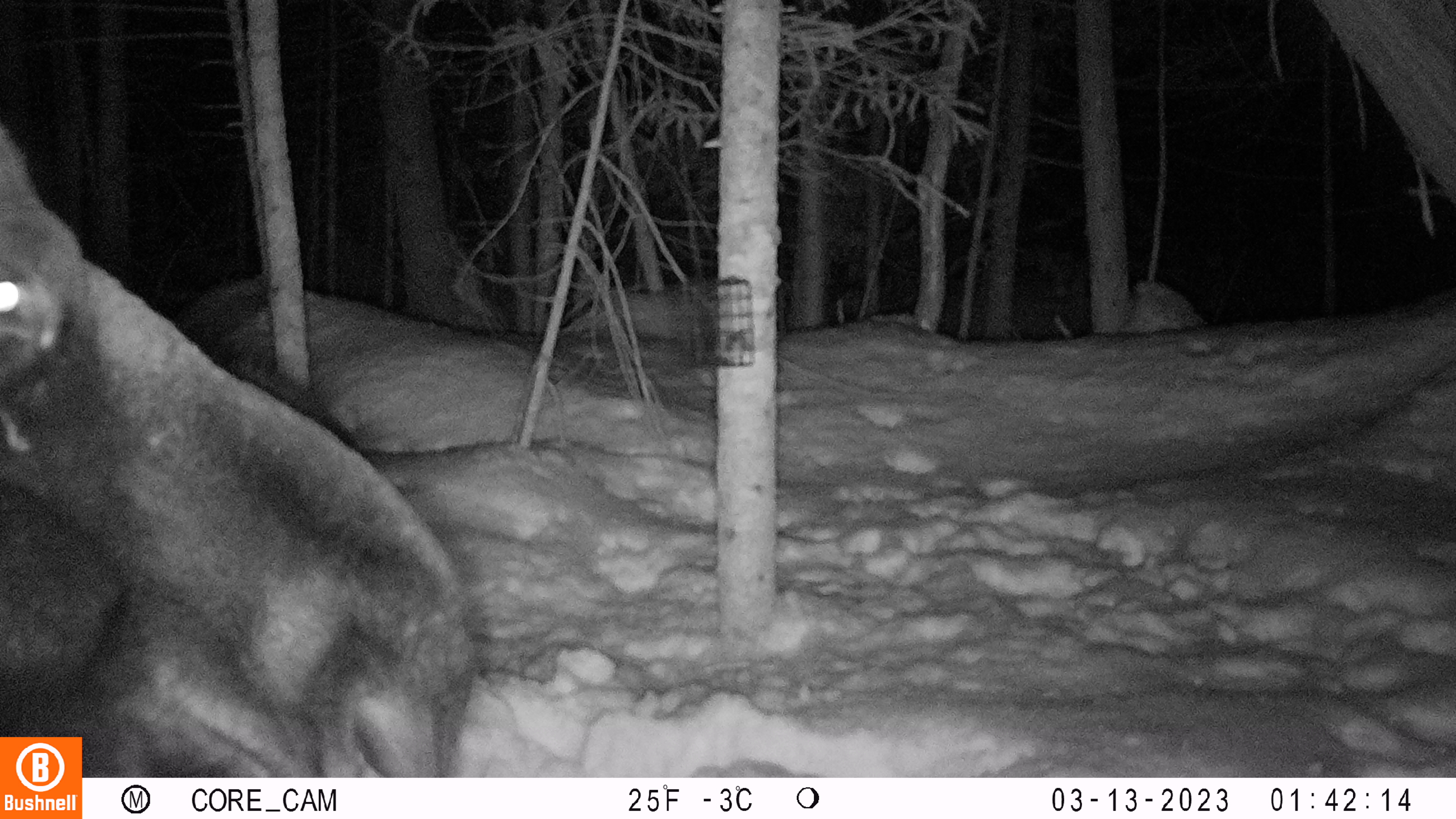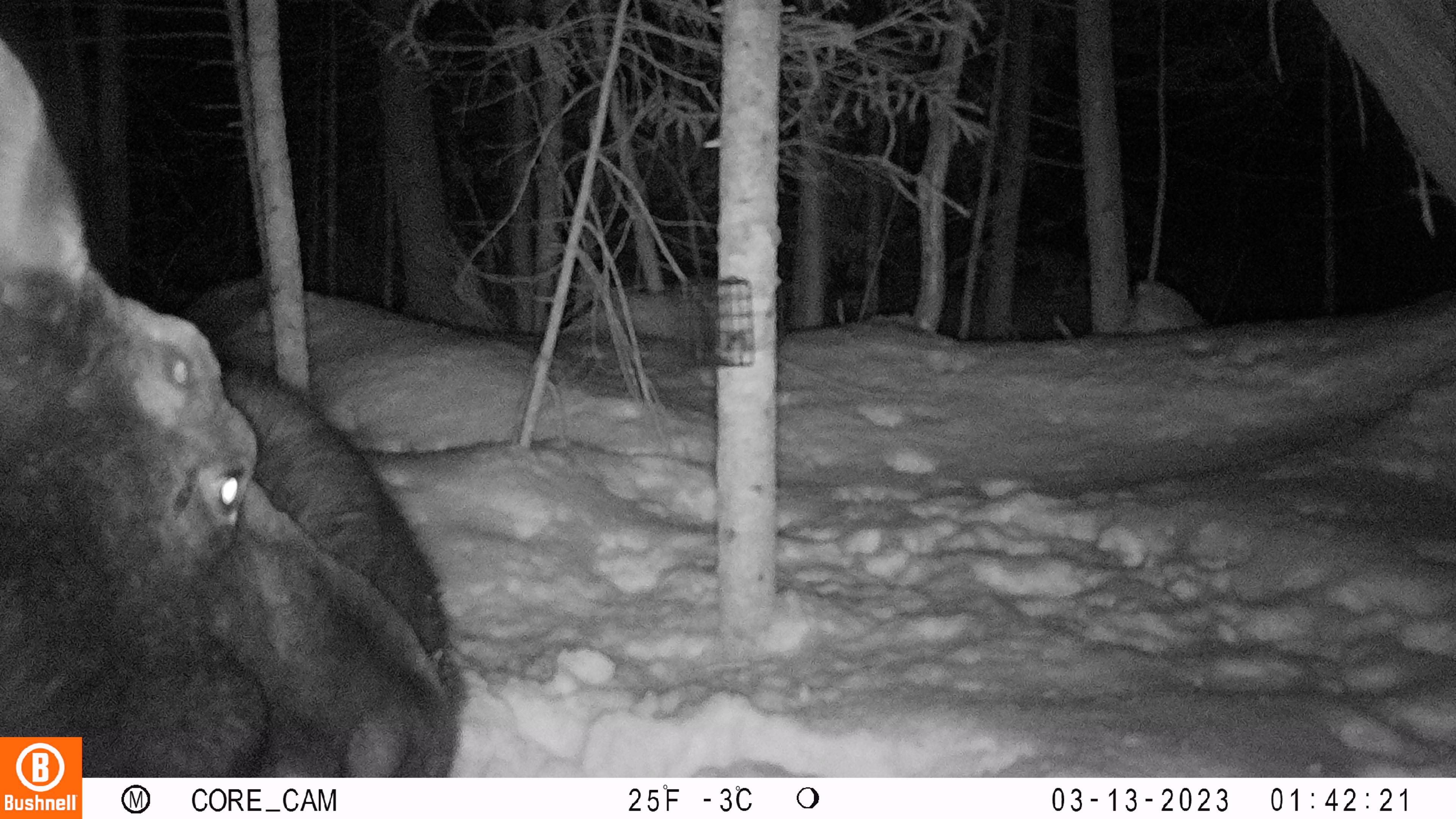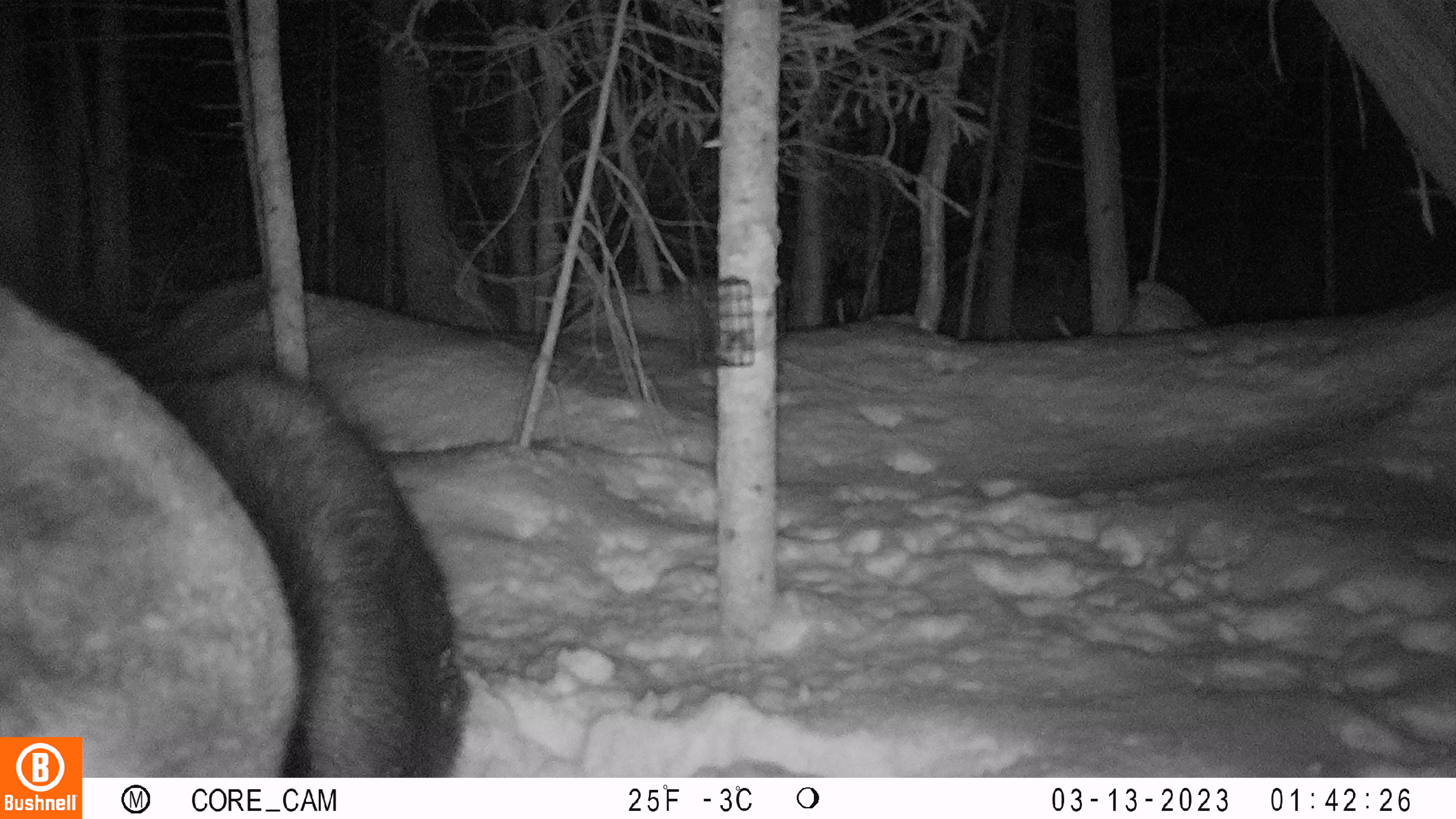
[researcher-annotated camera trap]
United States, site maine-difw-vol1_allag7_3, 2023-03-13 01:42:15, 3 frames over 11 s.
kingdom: Animalia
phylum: Chordata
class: Mammalia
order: Artiodactyla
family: Cervidae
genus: Alces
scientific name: Alces alces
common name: moose